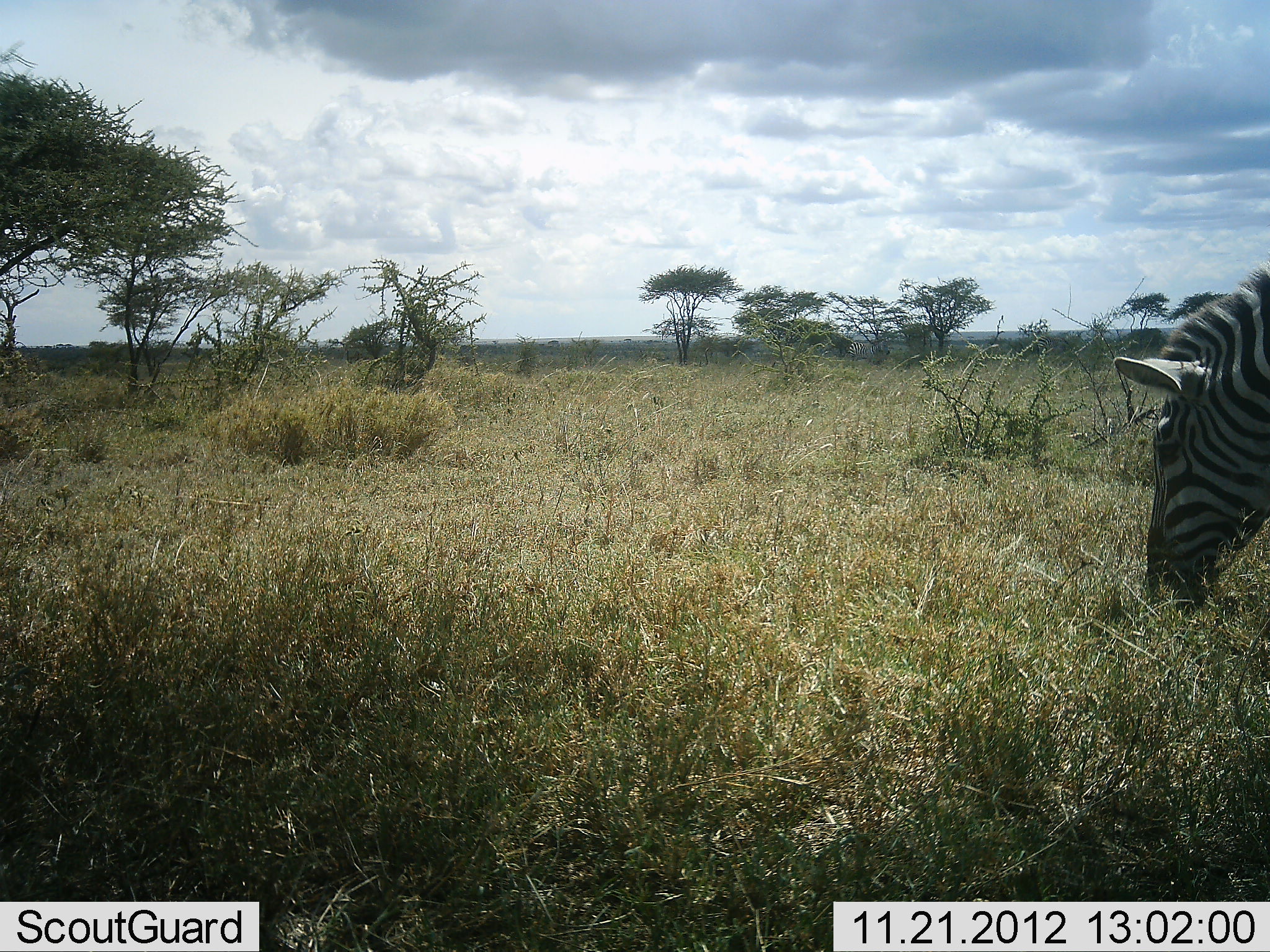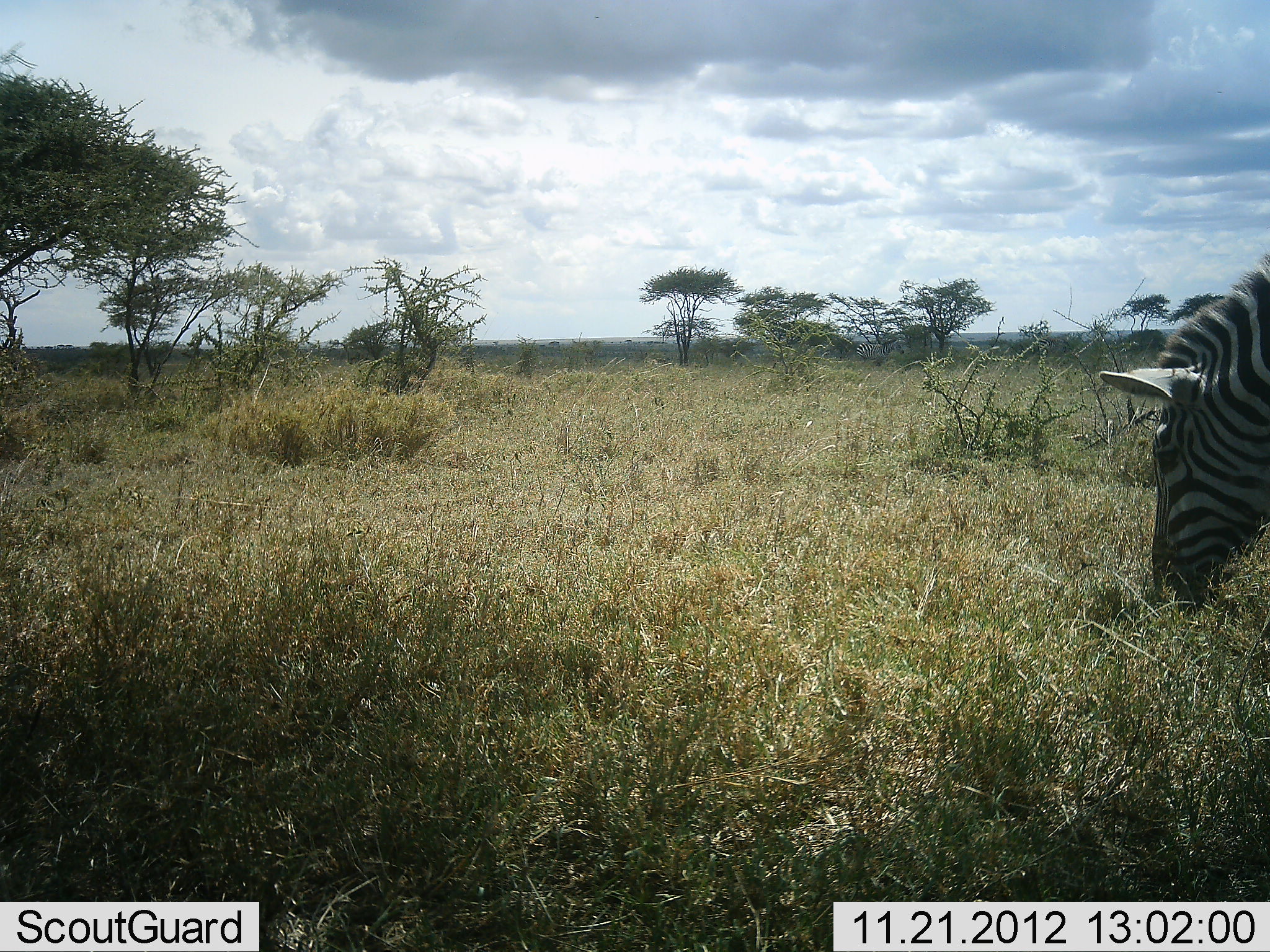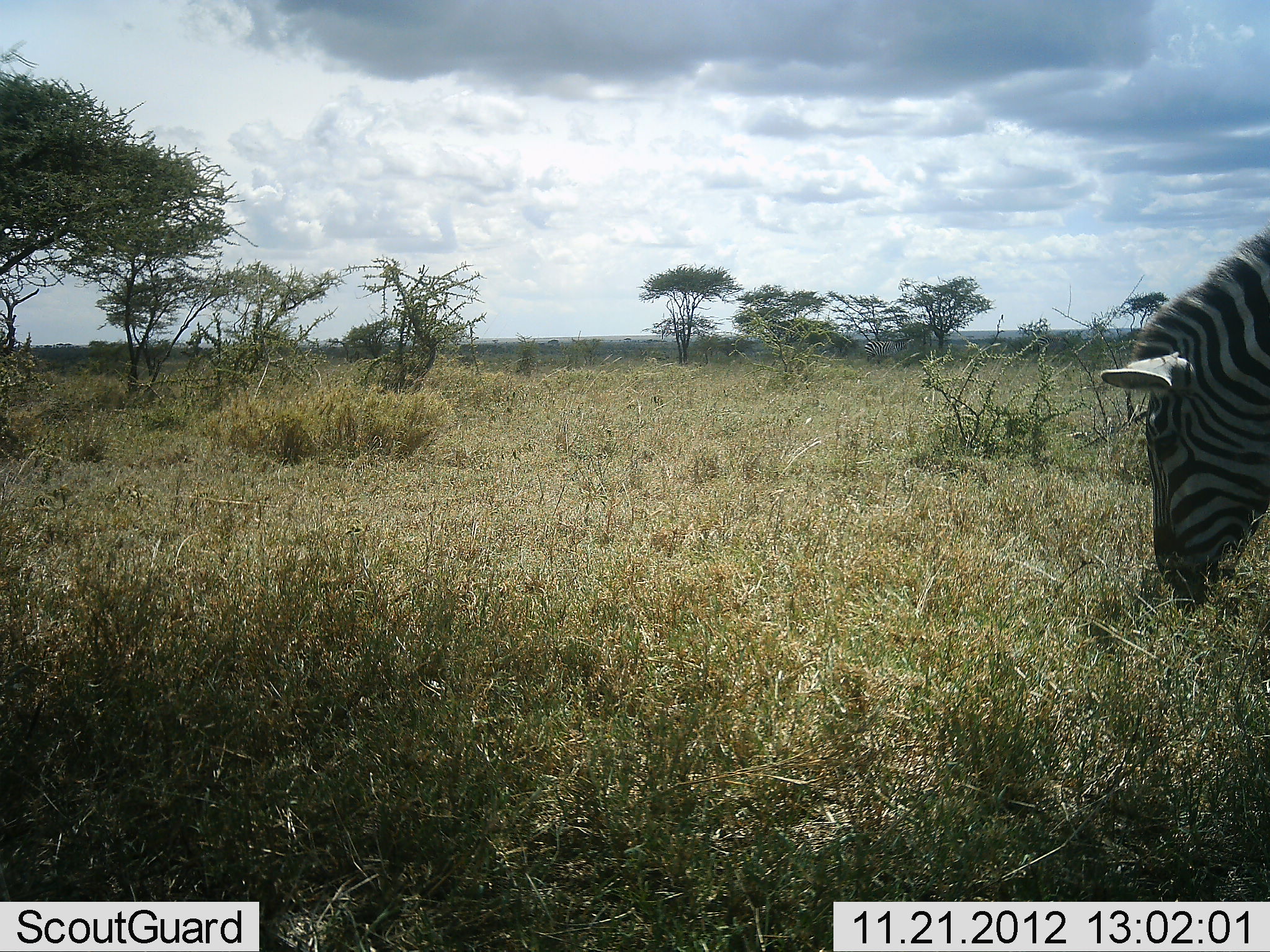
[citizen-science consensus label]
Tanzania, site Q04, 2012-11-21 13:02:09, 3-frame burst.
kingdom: Animalia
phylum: Chordata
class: Mammalia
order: Perissodactyla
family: Equidae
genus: Equus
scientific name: Equus quagga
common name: plains zebra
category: zebra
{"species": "zebra (plains zebra) (Equus quagga)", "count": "1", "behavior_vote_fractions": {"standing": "10%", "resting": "0%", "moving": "0%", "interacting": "0%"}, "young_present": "0%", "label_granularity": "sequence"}